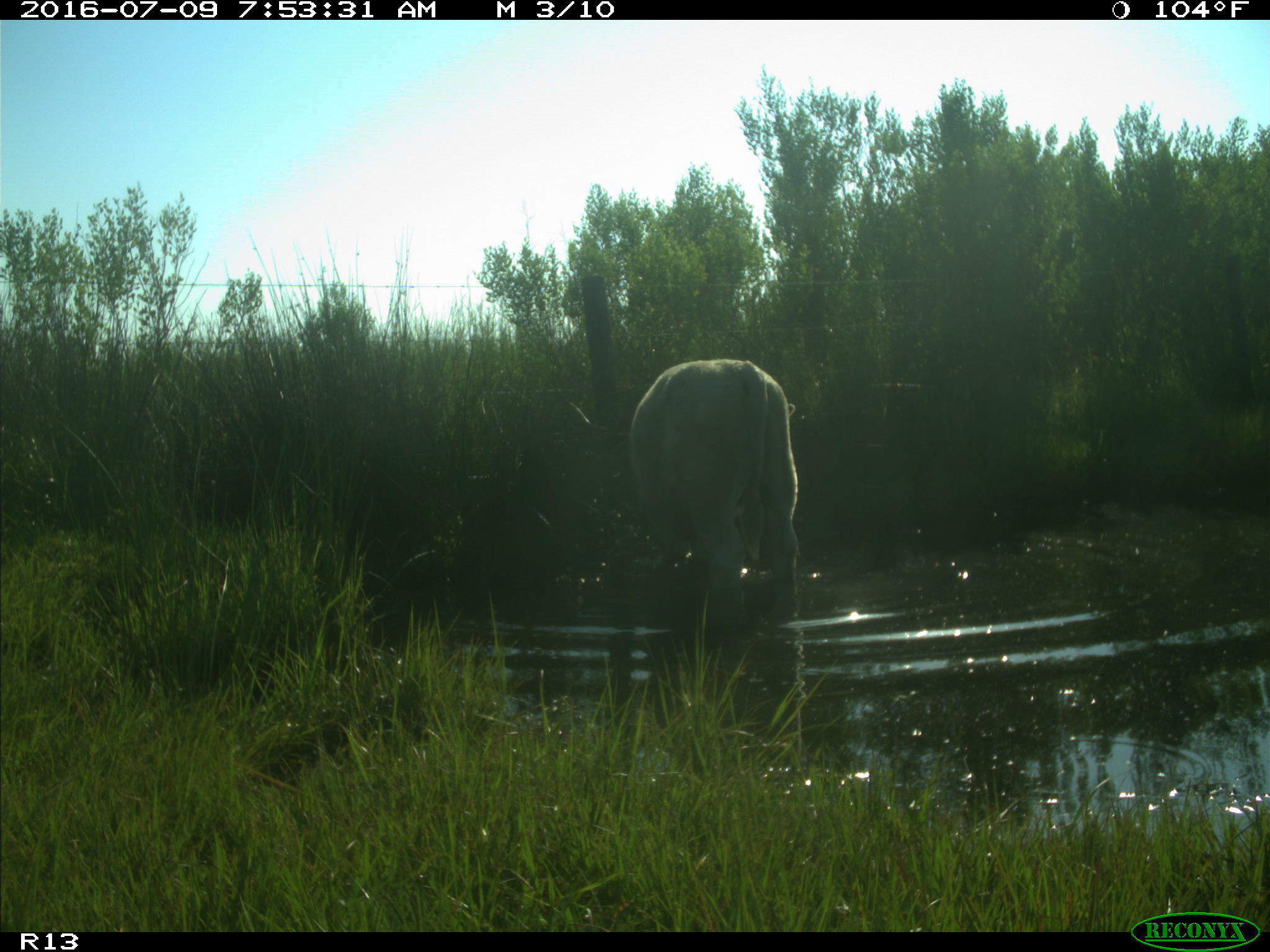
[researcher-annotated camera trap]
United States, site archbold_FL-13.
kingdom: Animalia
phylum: Chordata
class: Mammalia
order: Artiodactyla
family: Bovidae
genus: Bos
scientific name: Bos taurus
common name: domestic cow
Bos taurus (domestic cow).